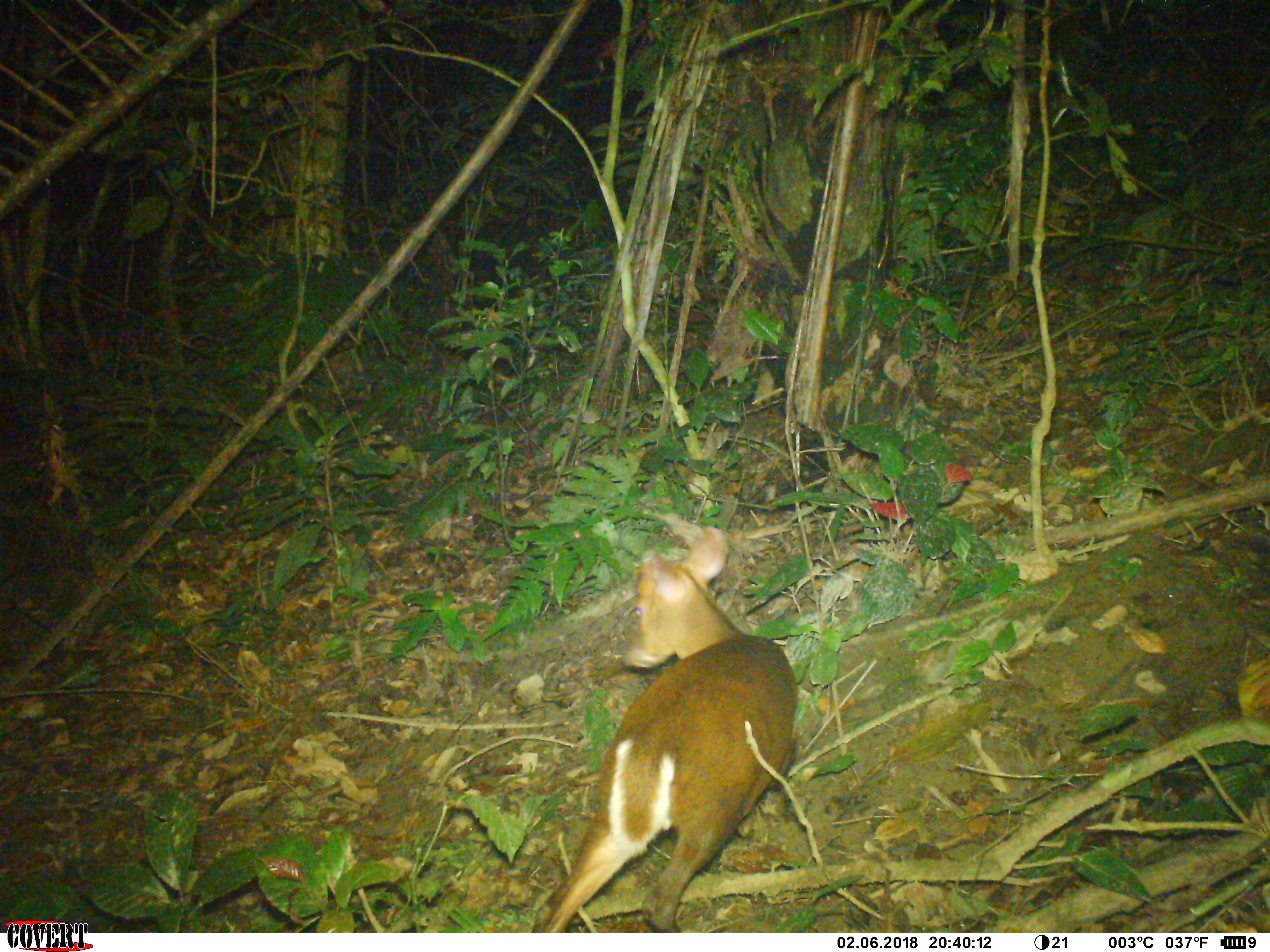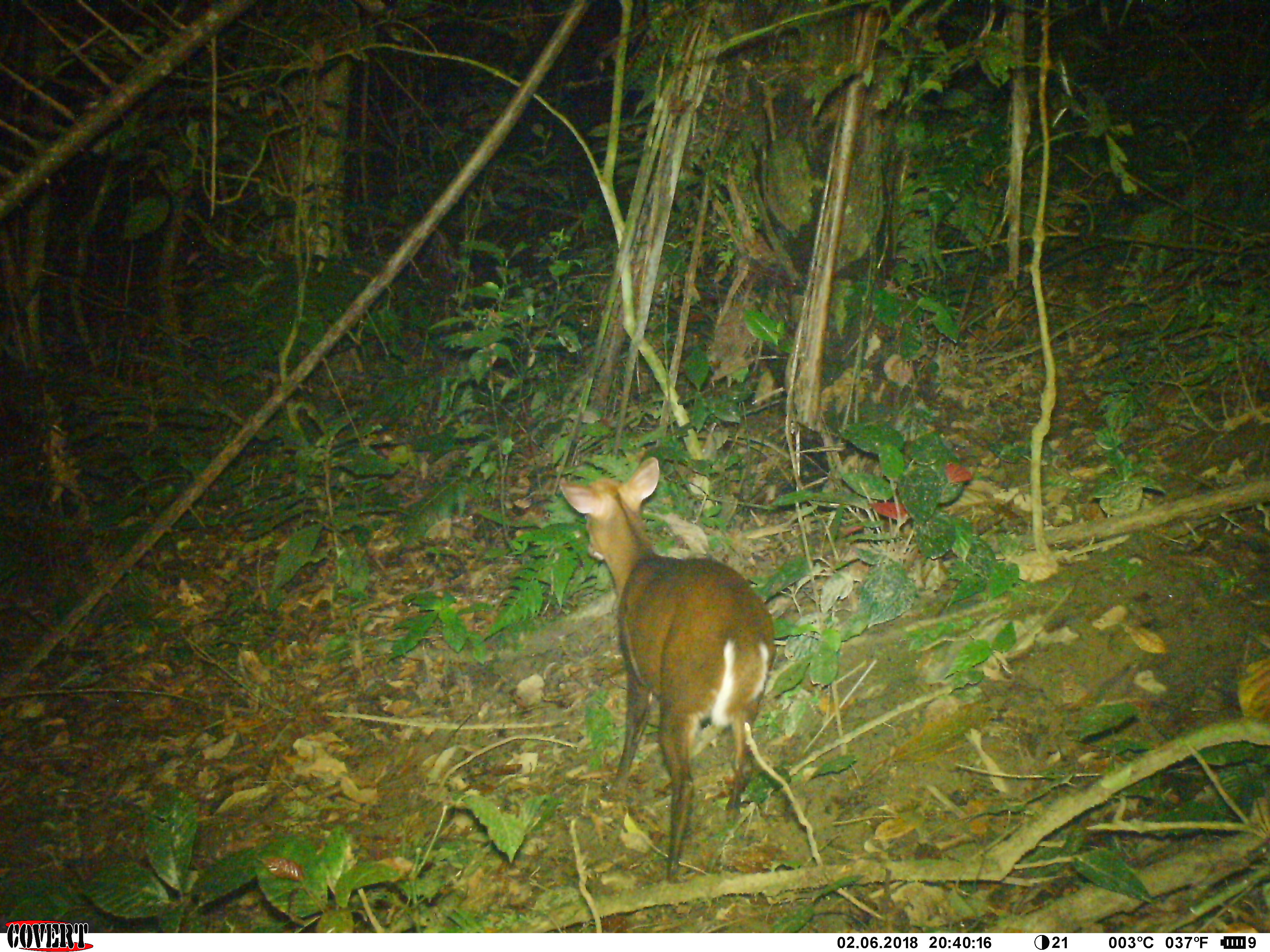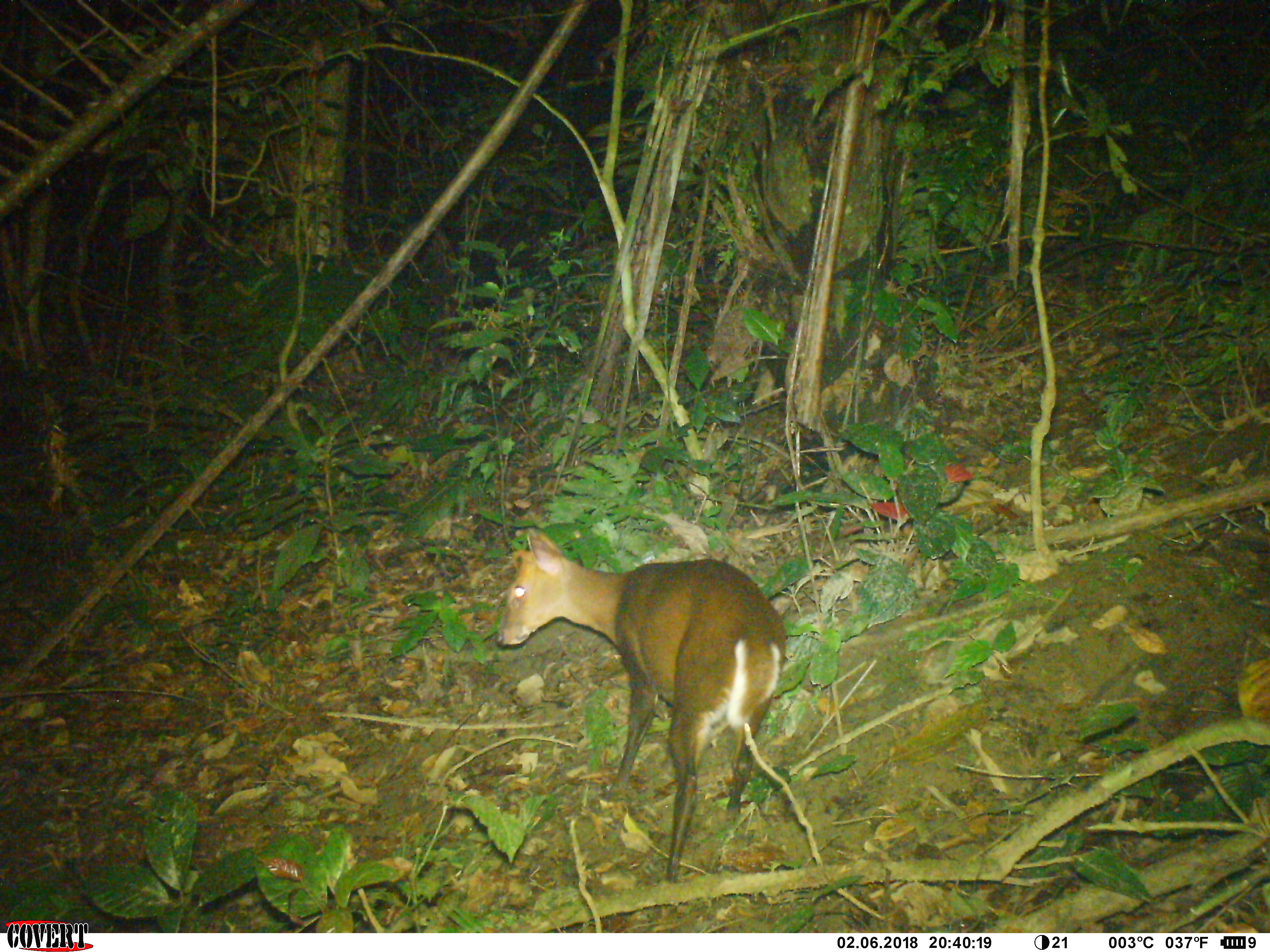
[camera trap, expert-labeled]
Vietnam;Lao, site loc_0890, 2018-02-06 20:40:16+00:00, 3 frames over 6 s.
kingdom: Animalia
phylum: Chordata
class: Mammalia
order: Artiodactyla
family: Cervidae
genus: Muntiacus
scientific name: Muntiacus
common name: muntjacs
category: unidentified muntjac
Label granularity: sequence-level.